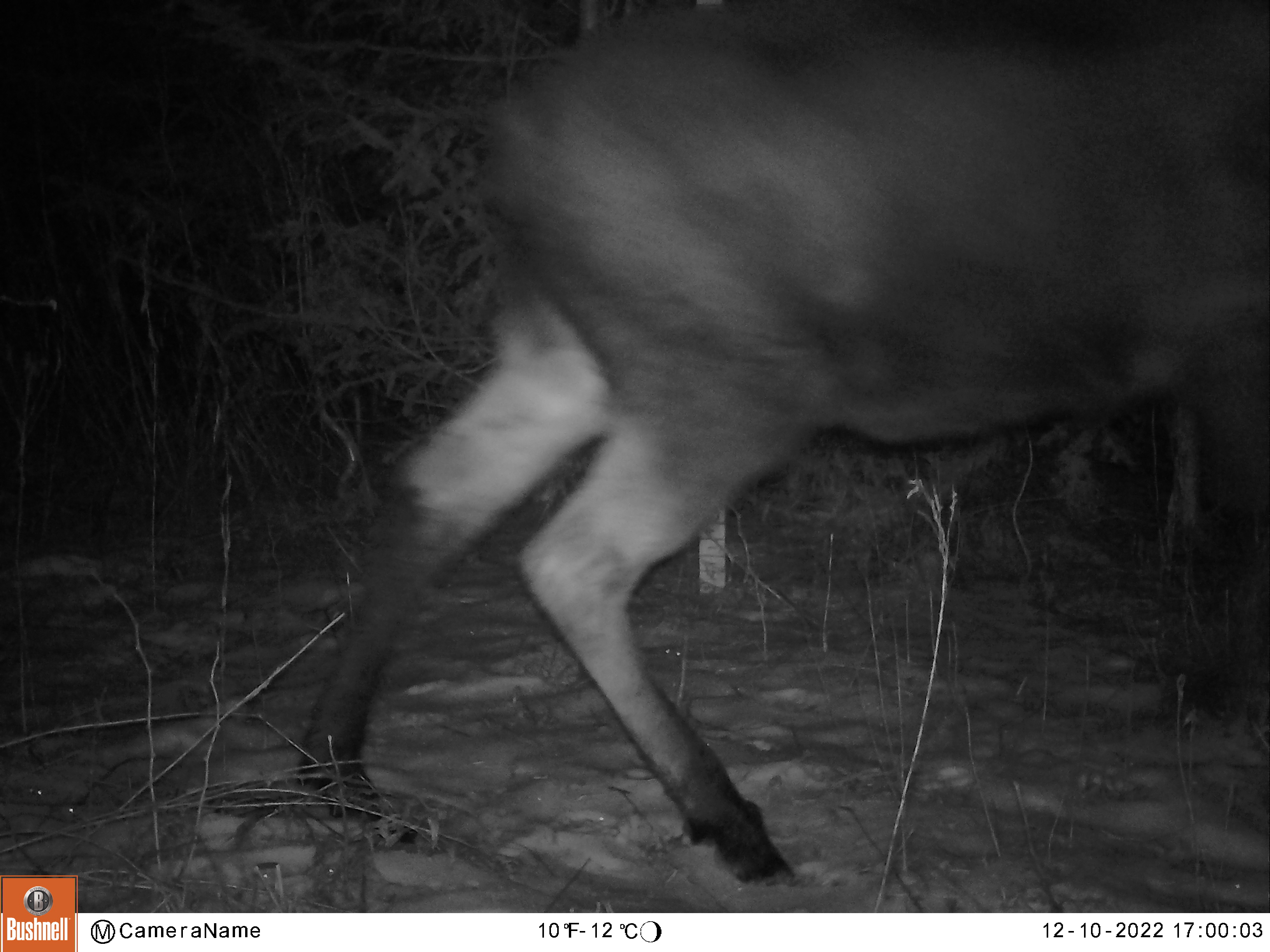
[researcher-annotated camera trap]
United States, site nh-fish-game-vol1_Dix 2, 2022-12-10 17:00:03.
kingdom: Animalia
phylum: Chordata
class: Mammalia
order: Artiodactyla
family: Cervidae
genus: Alces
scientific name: Alces alces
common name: moose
Moose (Alces alces).